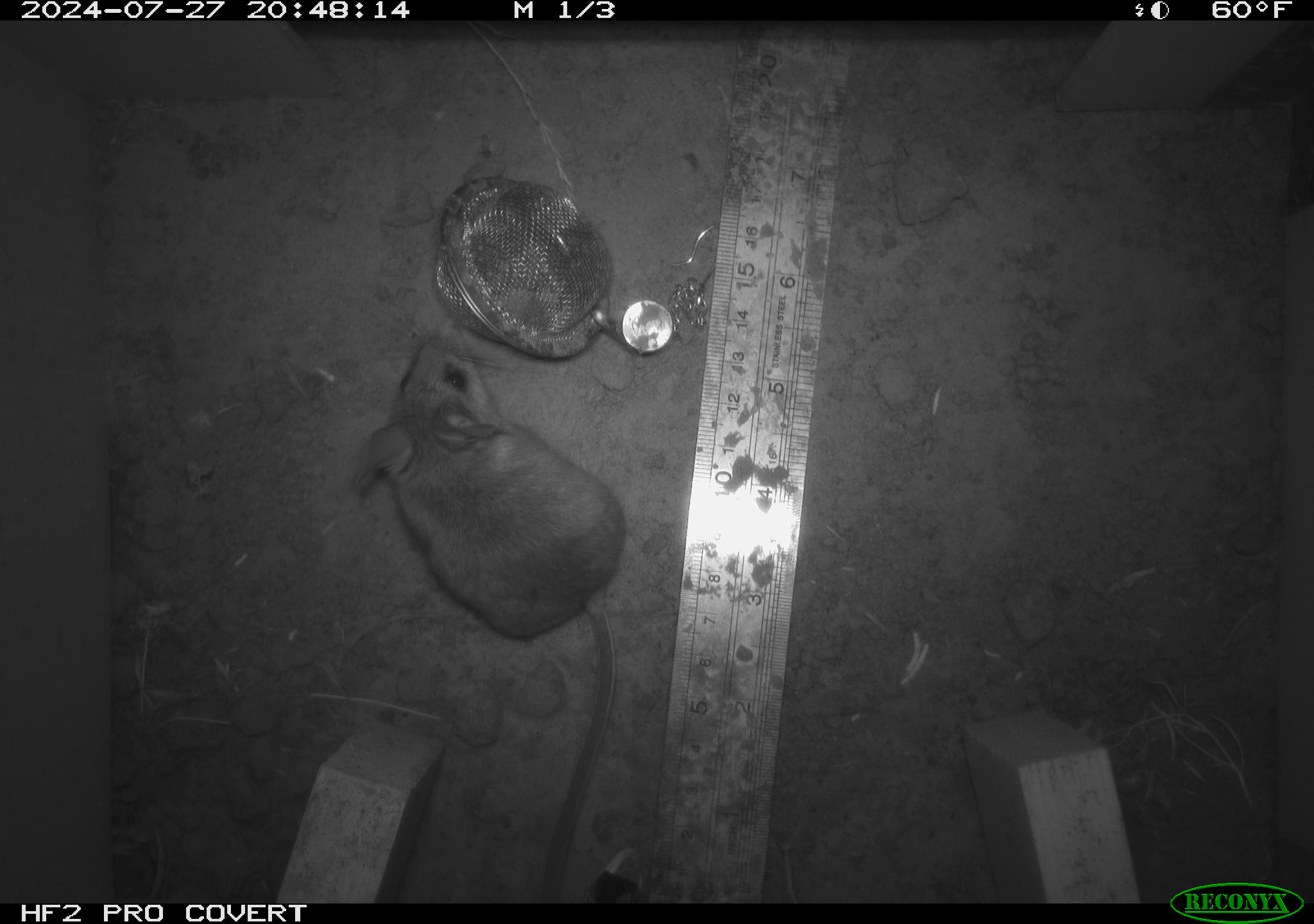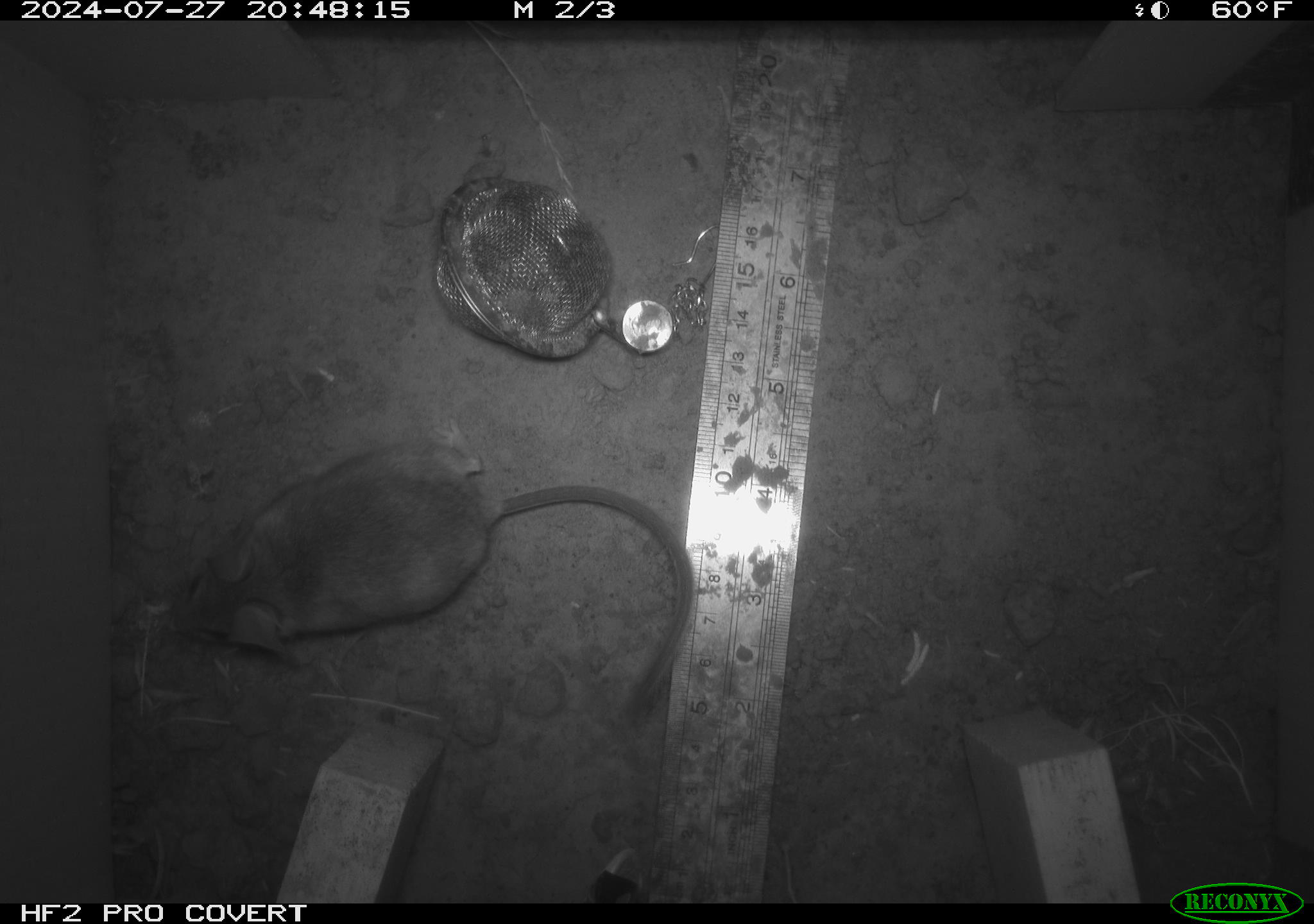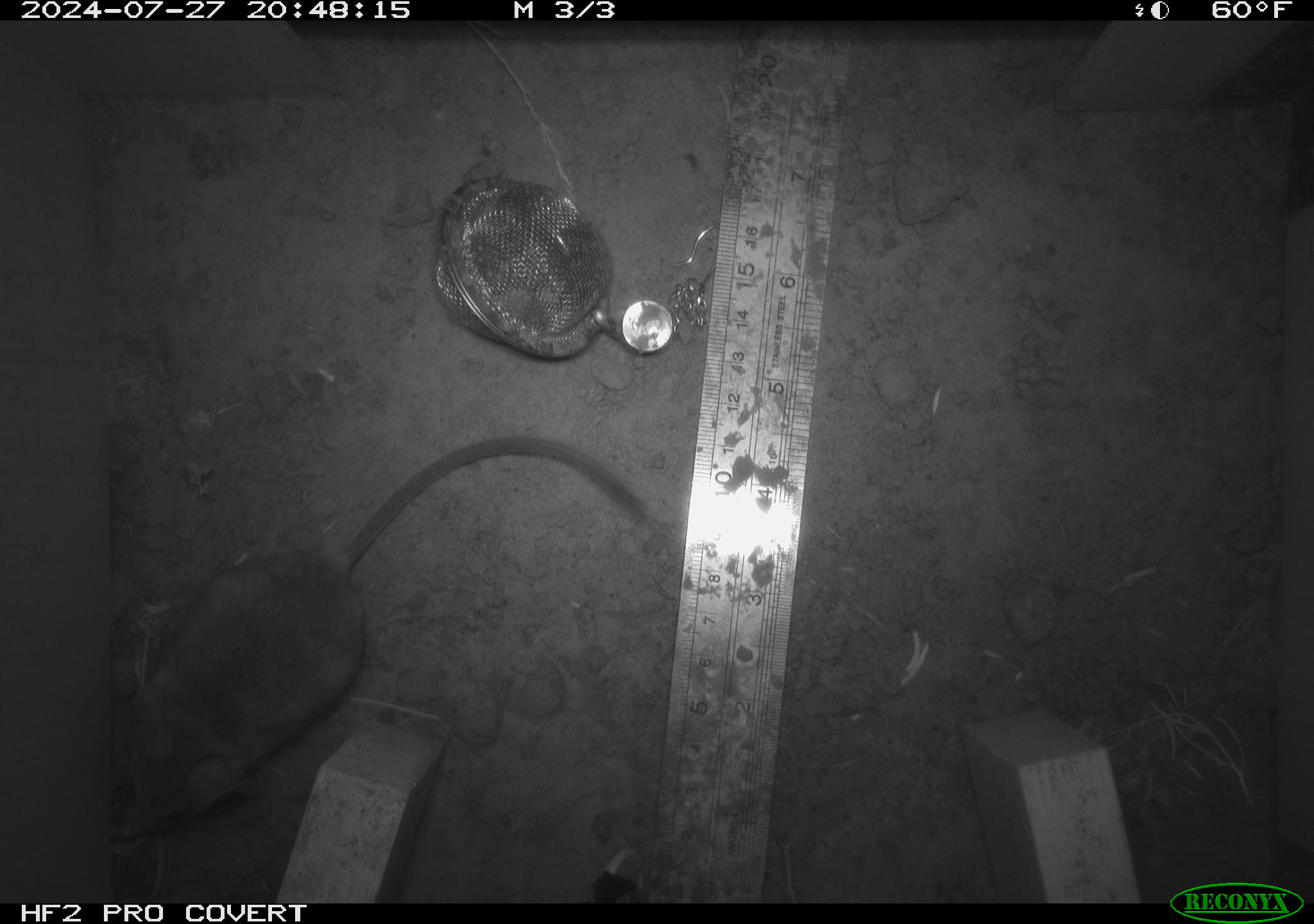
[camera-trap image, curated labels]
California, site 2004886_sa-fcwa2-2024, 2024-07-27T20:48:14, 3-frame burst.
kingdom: Animalia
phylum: Chordata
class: Mammalia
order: Rodentia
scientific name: Rodentia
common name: mouse species